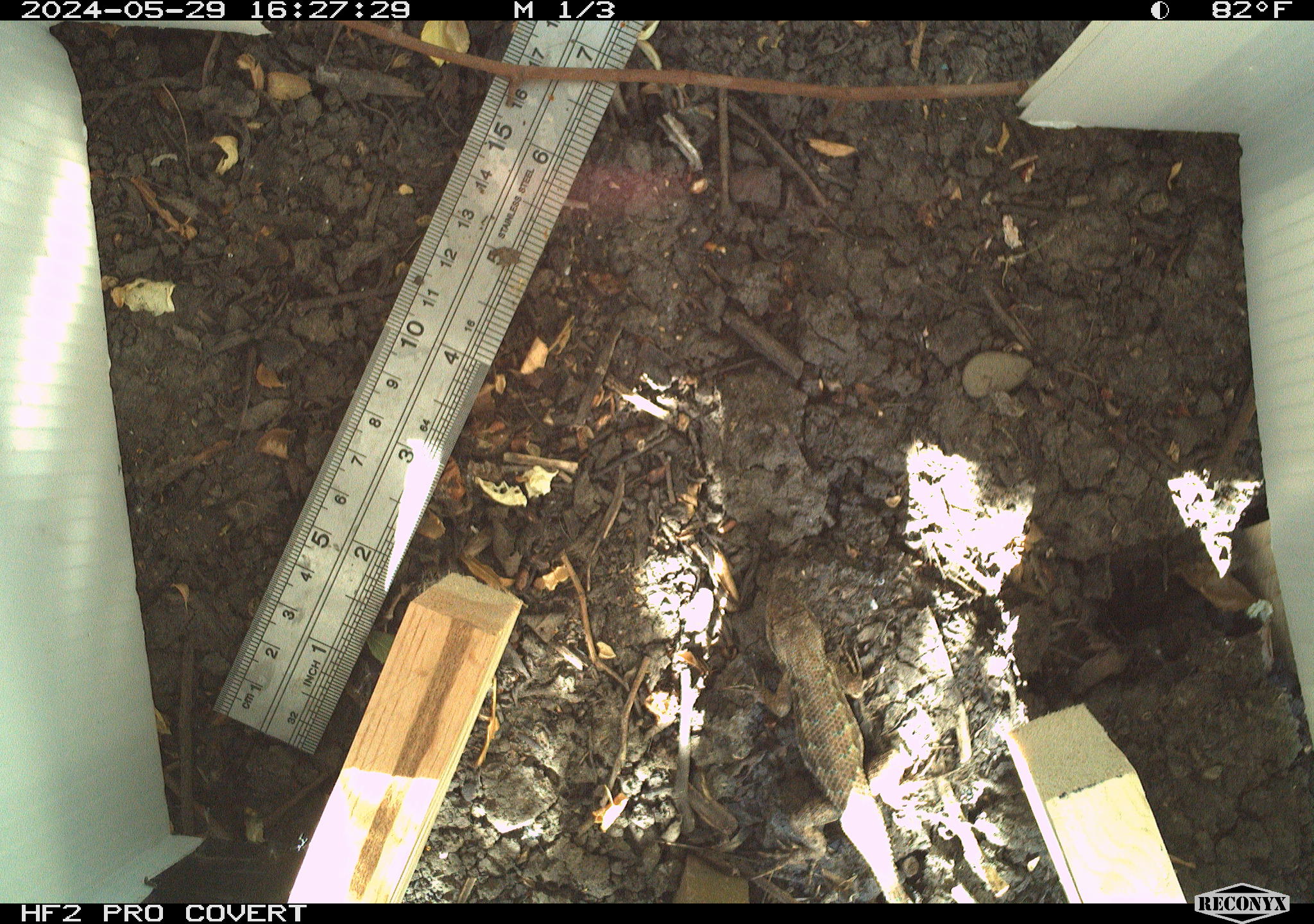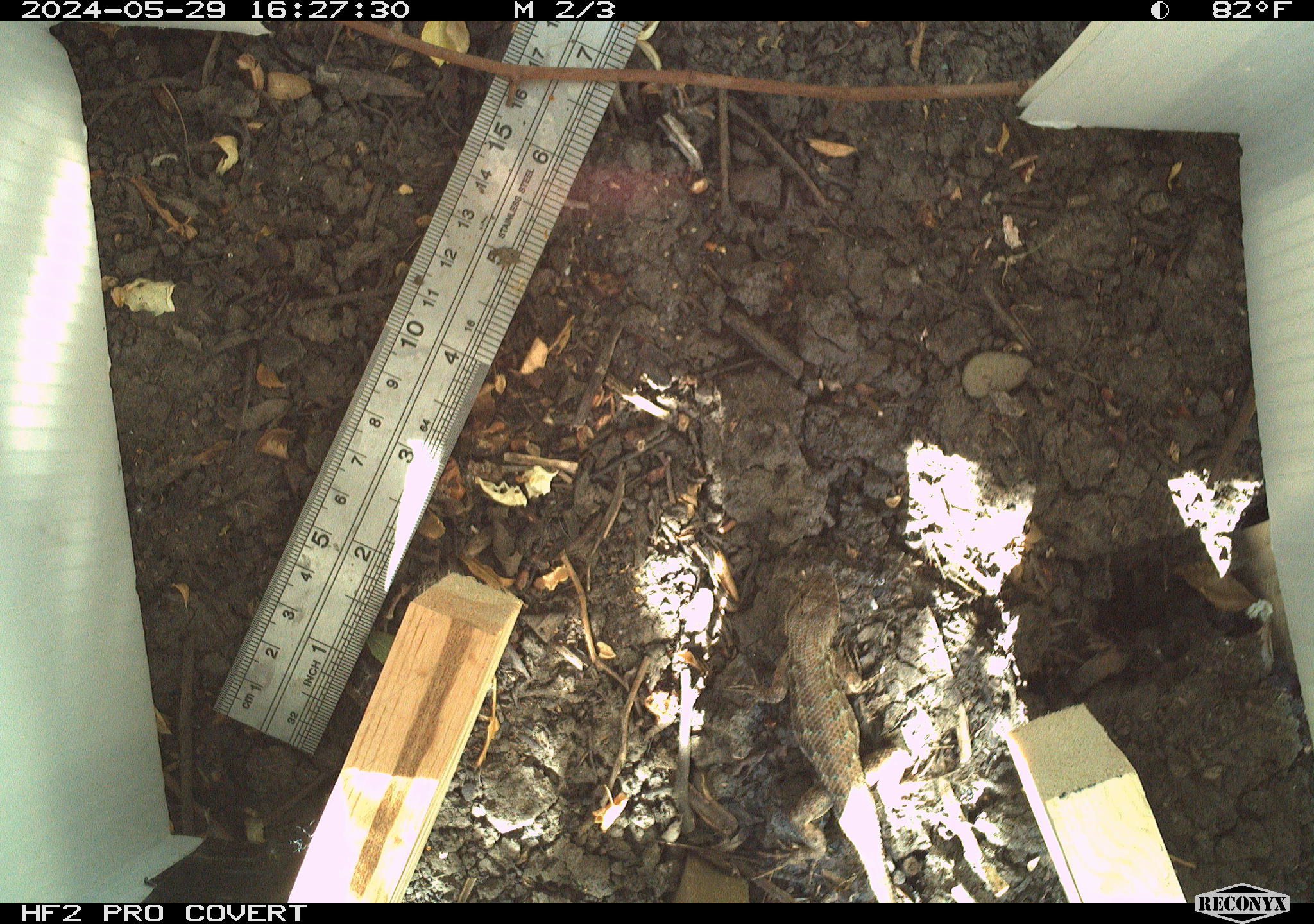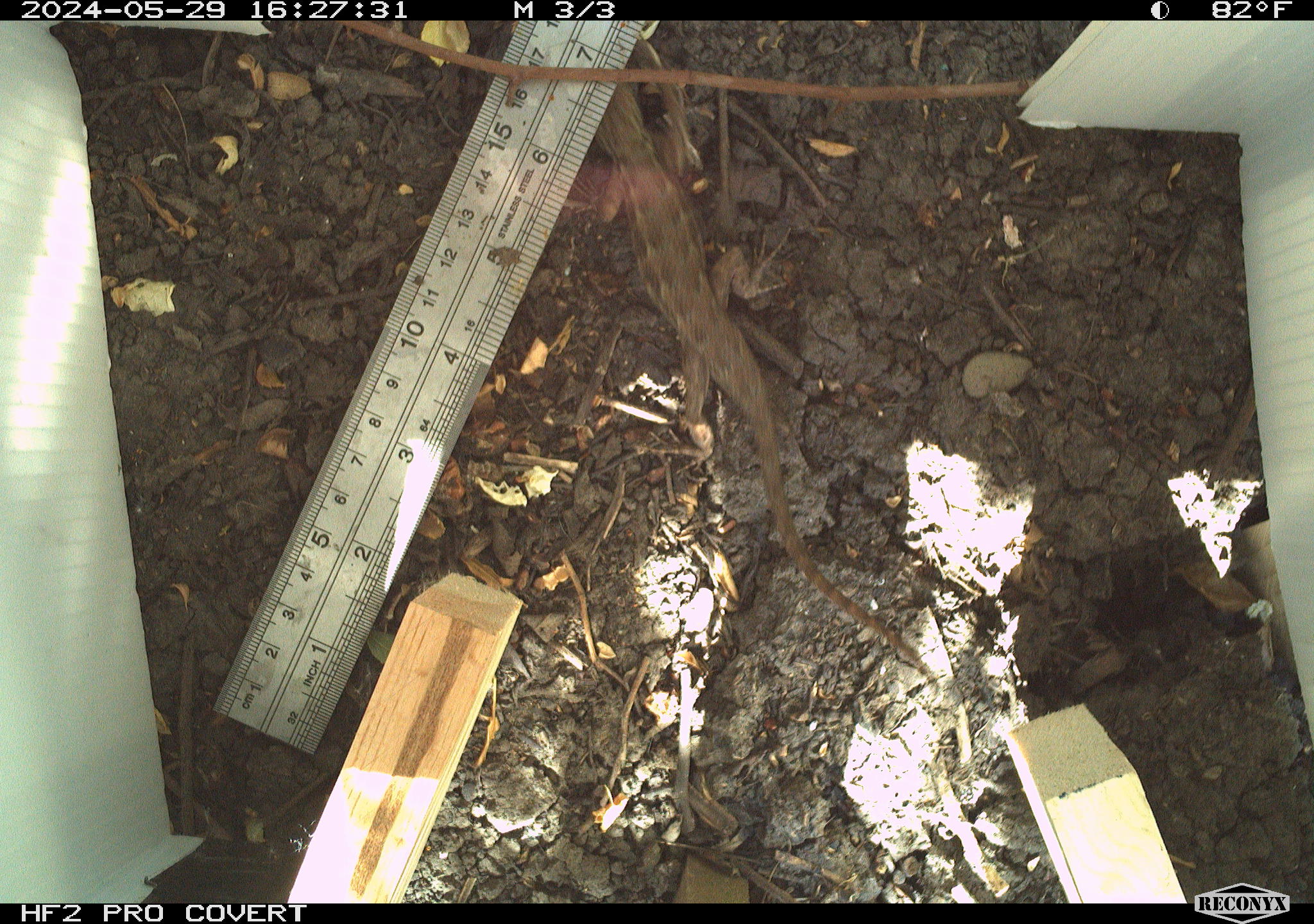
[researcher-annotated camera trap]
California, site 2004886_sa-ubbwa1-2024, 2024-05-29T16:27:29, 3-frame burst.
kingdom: Animalia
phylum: Chordata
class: Reptilia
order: Squamata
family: Phrynosomatidae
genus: Sceloporus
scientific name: Sceloporus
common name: spiny lizards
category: sceloporus species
Sceloporus species (spiny lizards) (Sceloporus).